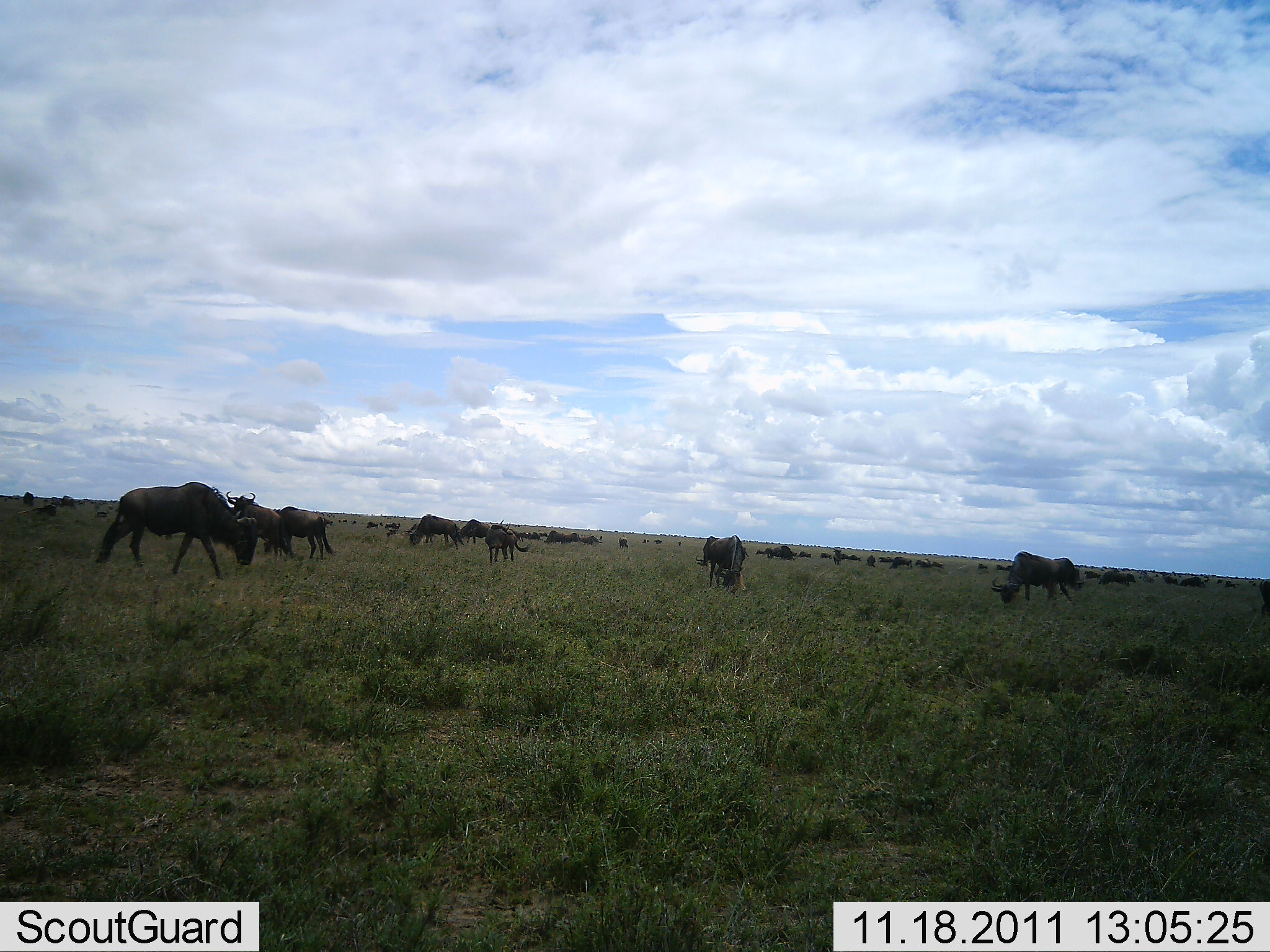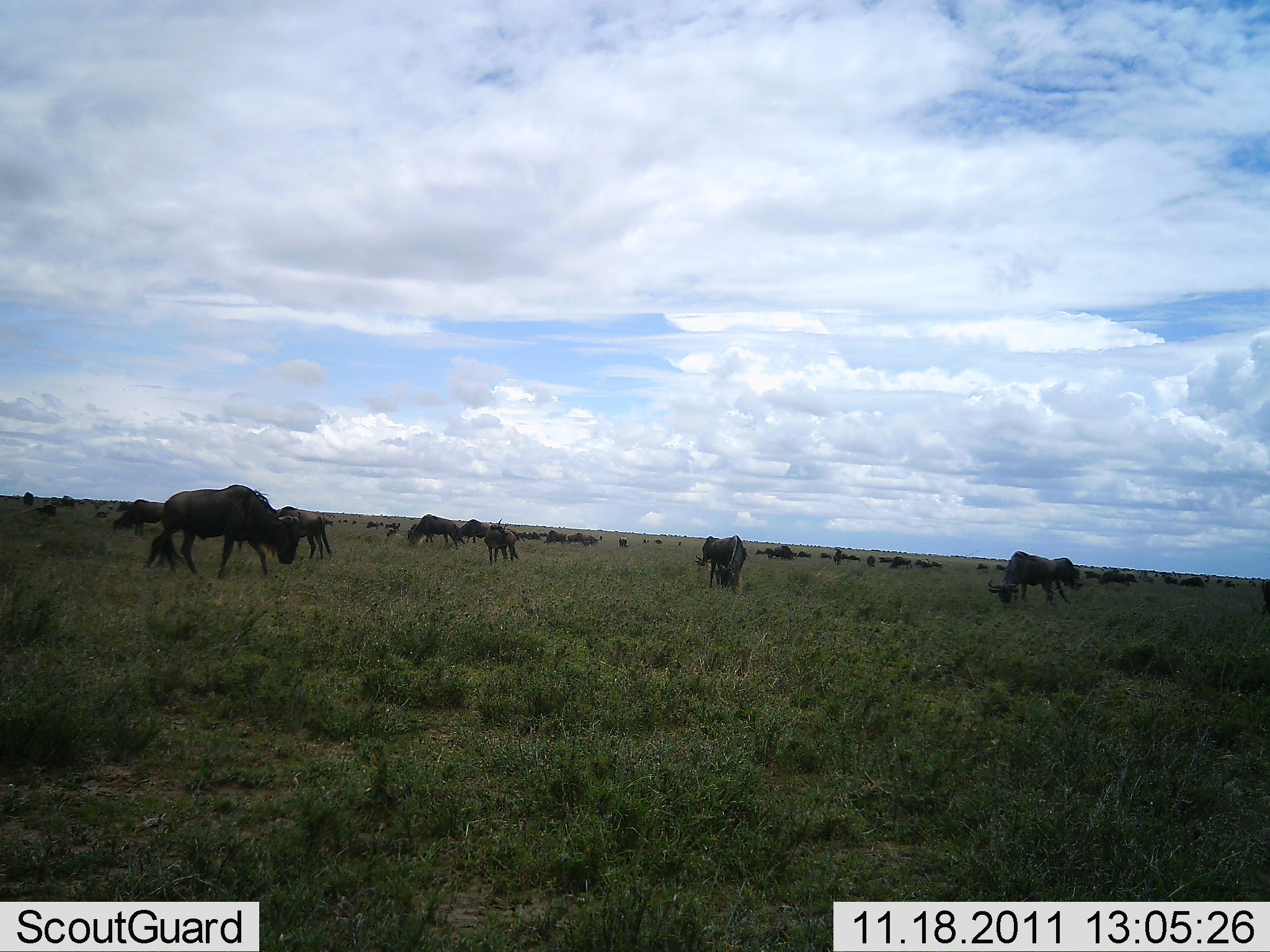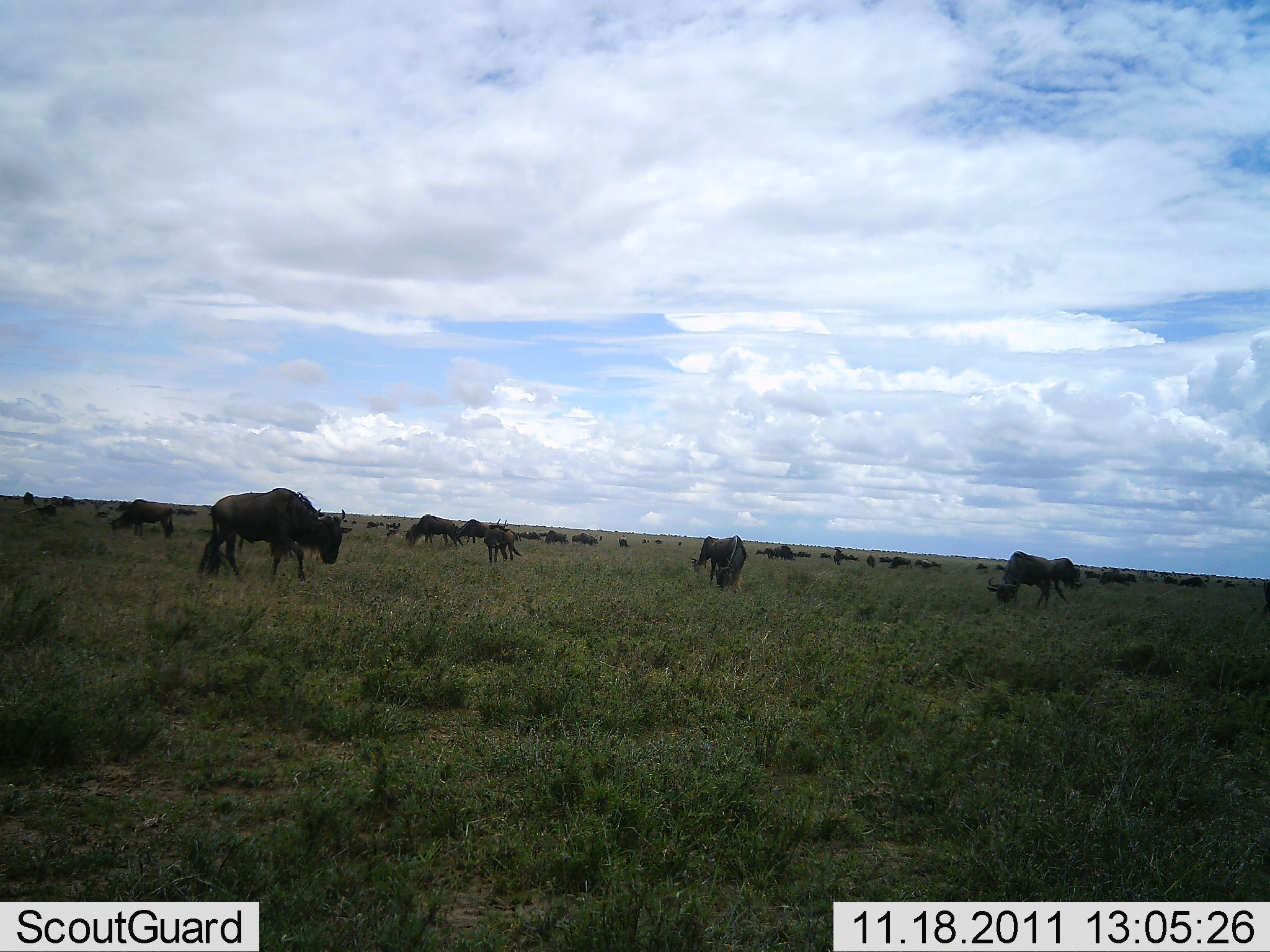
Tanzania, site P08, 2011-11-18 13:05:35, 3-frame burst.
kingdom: Animalia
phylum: Chordata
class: Mammalia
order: Artiodactyla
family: Bovidae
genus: Connochaetes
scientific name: Connochaetes taurinus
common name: blue wildebeest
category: wildebeest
Wildebeest (blue wildebeest) (Connochaetes taurinus), count 11-50. Behavior (volunteer vote fractions): standing 67%, resting 8%, moving 50%, interacting 0%. Young present (vote fraction): 0%. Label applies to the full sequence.